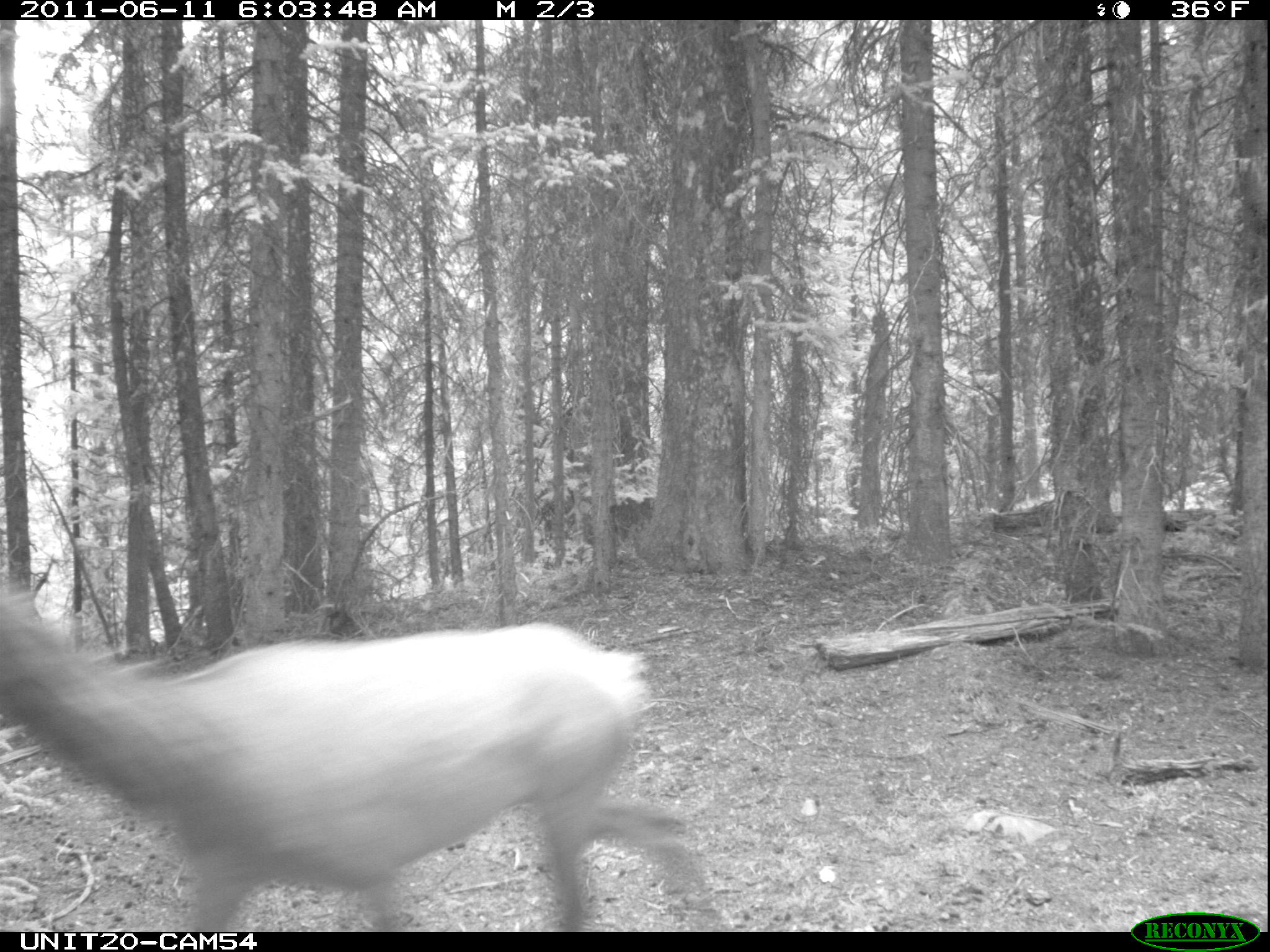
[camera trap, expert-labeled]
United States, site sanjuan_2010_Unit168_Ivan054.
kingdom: Animalia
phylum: Chordata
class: Mammalia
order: Artiodactyla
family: Cervidae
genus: Cervus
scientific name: Cervus elaphus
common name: red deer